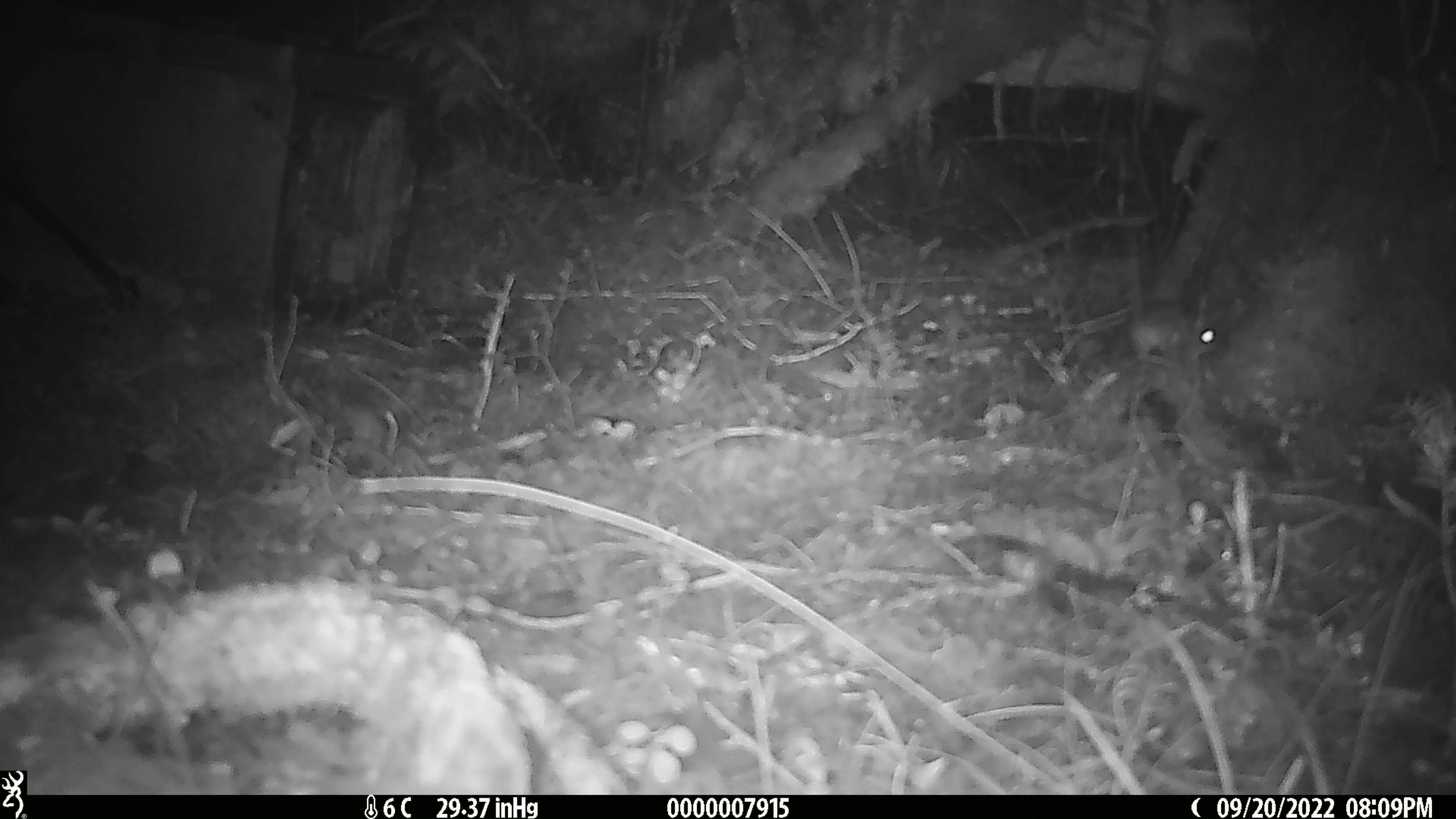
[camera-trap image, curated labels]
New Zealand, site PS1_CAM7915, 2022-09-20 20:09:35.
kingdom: Animalia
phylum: Chordata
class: Mammalia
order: Rodentia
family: Muridae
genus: Mus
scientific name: Mus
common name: mouse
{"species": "mouse (Mus)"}